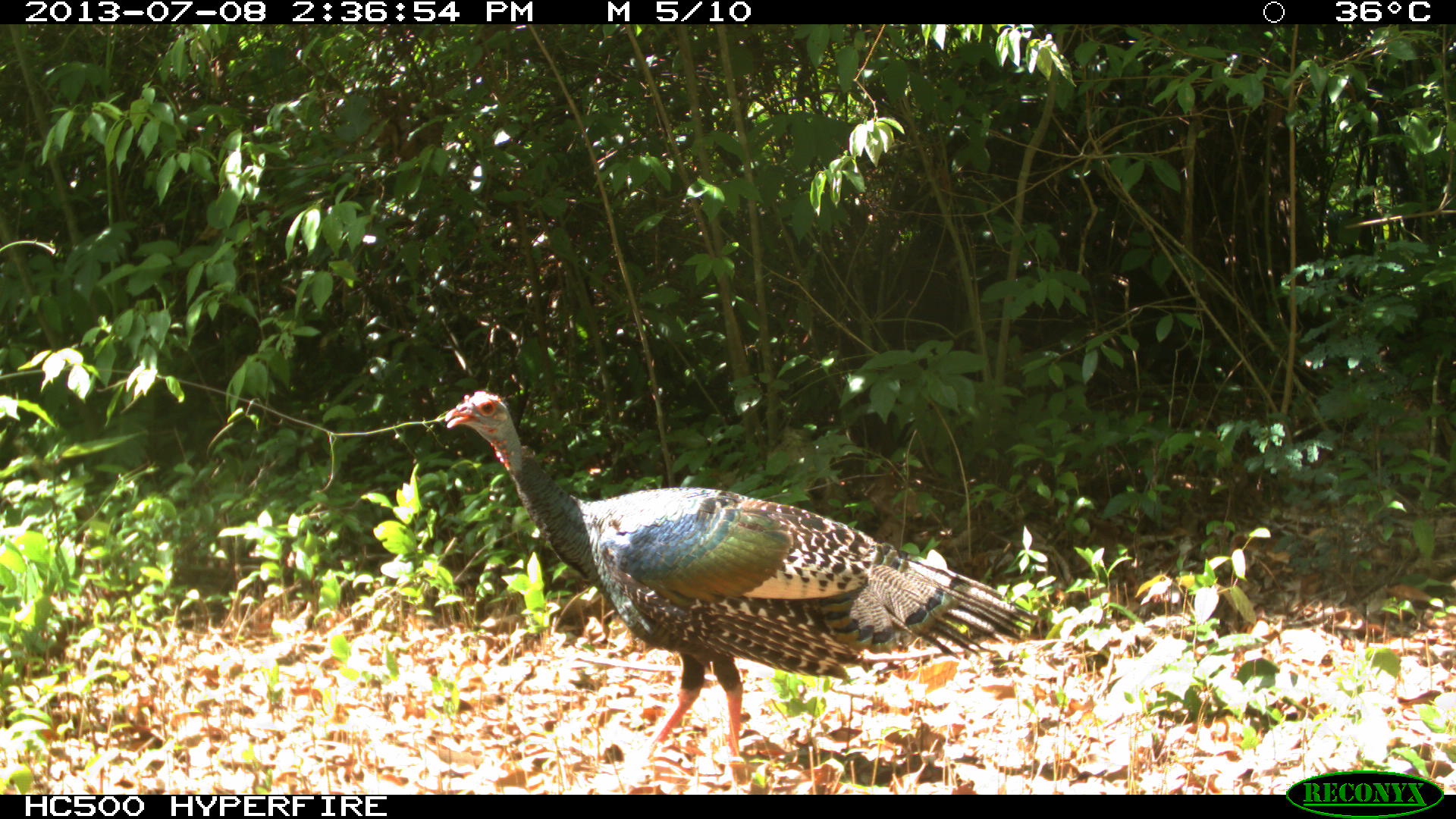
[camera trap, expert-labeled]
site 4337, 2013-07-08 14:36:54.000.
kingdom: Animalia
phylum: Chordata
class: Aves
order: Galliformes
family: Phasianidae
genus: Meleagris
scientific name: Meleagris ocellata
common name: ocellated turkey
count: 1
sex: female